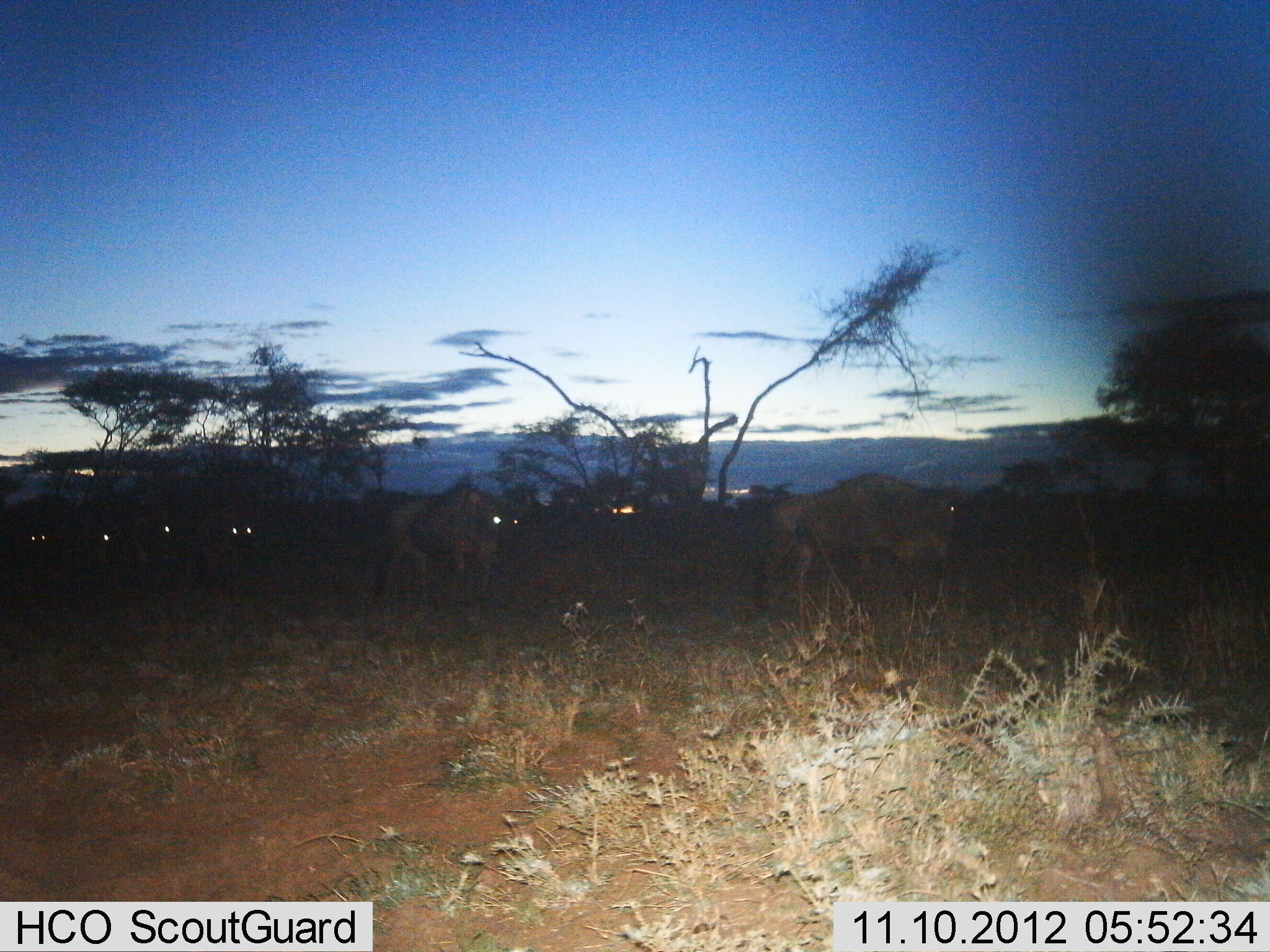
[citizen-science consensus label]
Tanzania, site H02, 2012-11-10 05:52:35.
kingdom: Animalia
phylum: Chordata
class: Mammalia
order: Artiodactyla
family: Bovidae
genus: Connochaetes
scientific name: Connochaetes taurinus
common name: blue wildebeest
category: wildebeest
Wildebeest (blue wildebeest) (Connochaetes taurinus), count 7. Behavior (volunteer vote fractions): standing 20%, resting 0%, moving 80%, interacting 0%. Young present (vote fraction): 0%. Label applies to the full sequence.